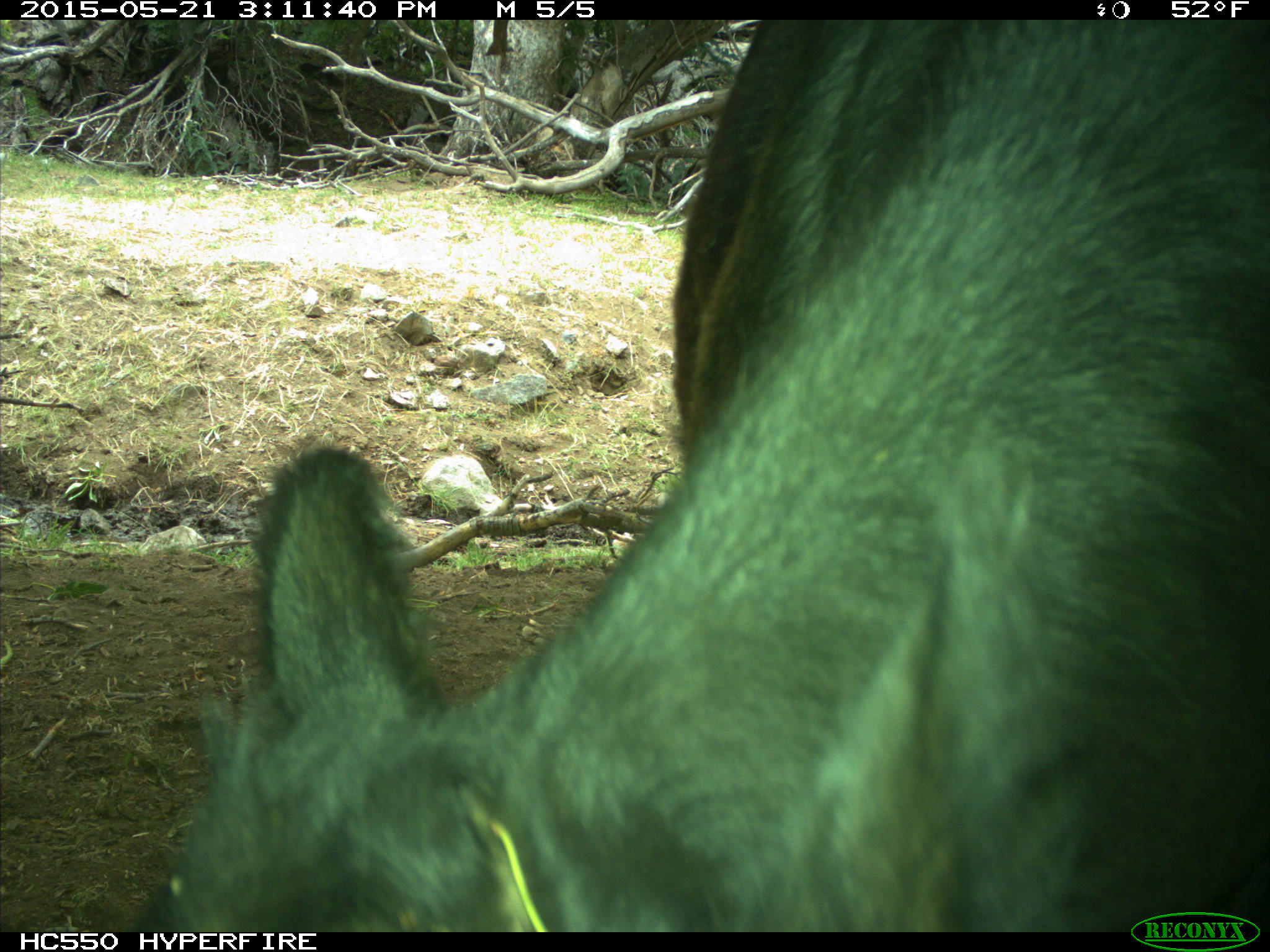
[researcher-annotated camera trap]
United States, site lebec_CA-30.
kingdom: Animalia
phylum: Chordata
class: Mammalia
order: Artiodactyla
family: Bovidae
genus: Bos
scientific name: Bos taurus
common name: domestic cow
Bos taurus (domestic cow).